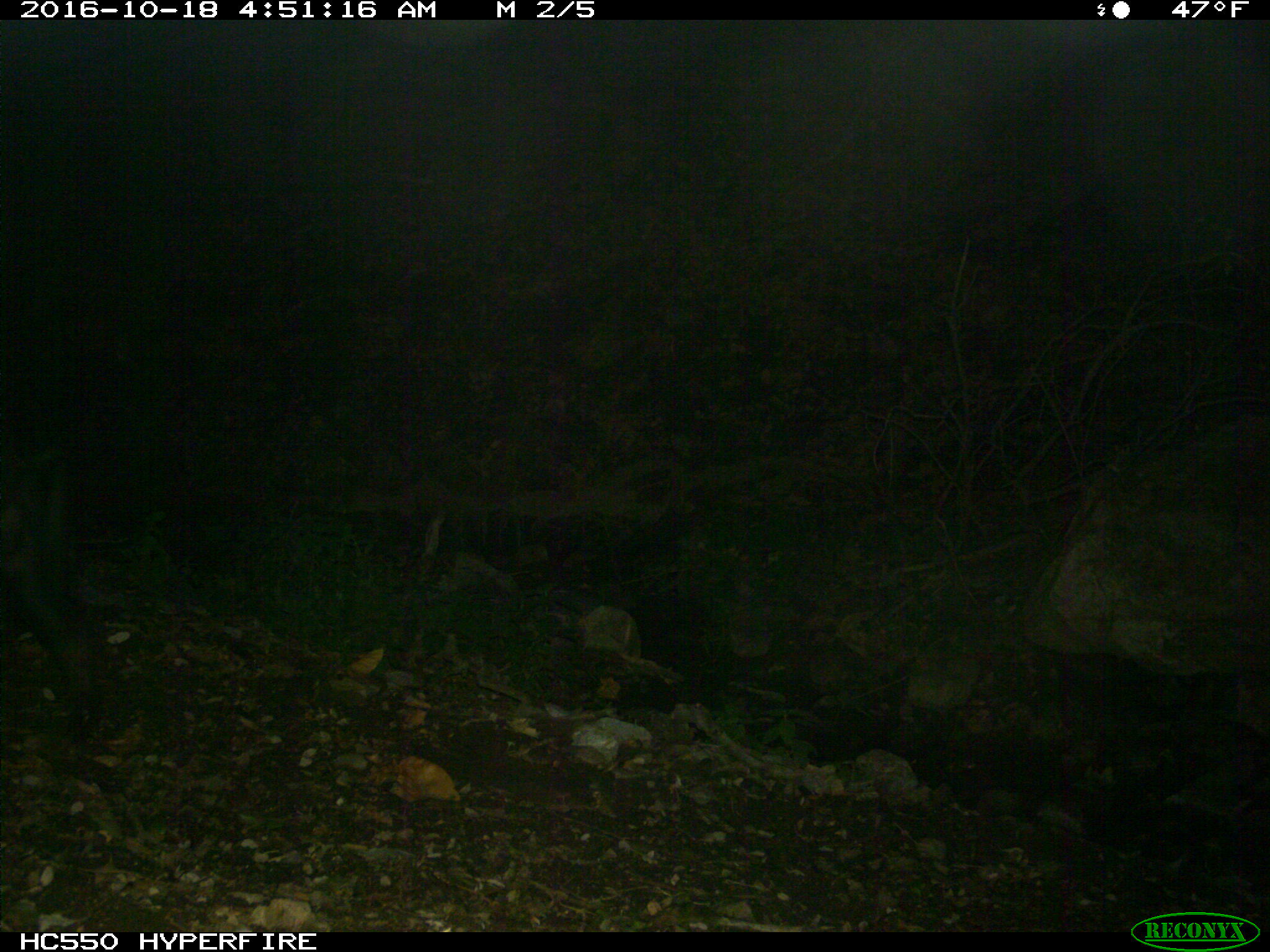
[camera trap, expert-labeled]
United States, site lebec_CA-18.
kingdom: Animalia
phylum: Chordata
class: Mammalia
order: Artiodactyla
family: Suidae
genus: Sus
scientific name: Sus scrofa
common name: wild boar